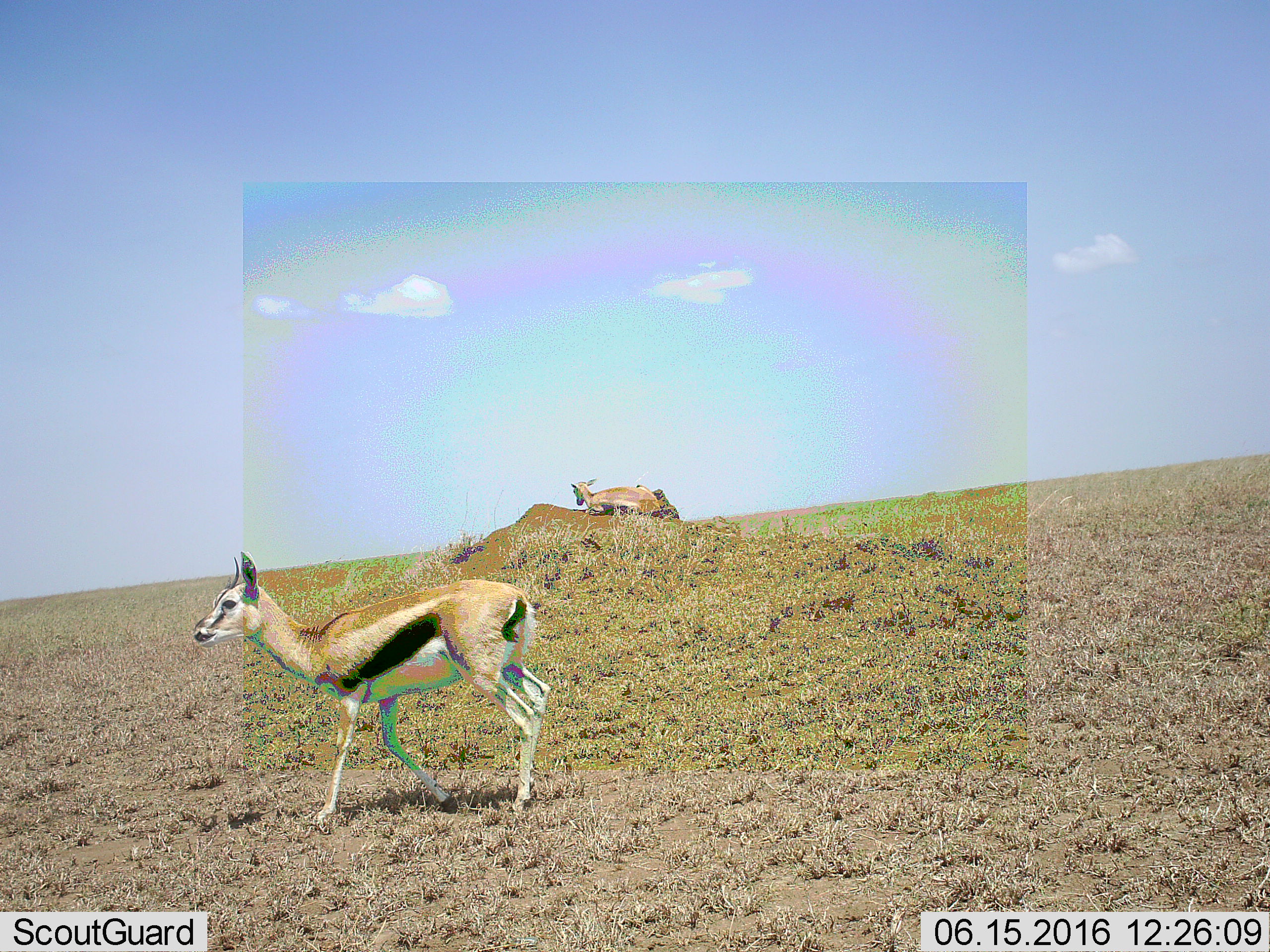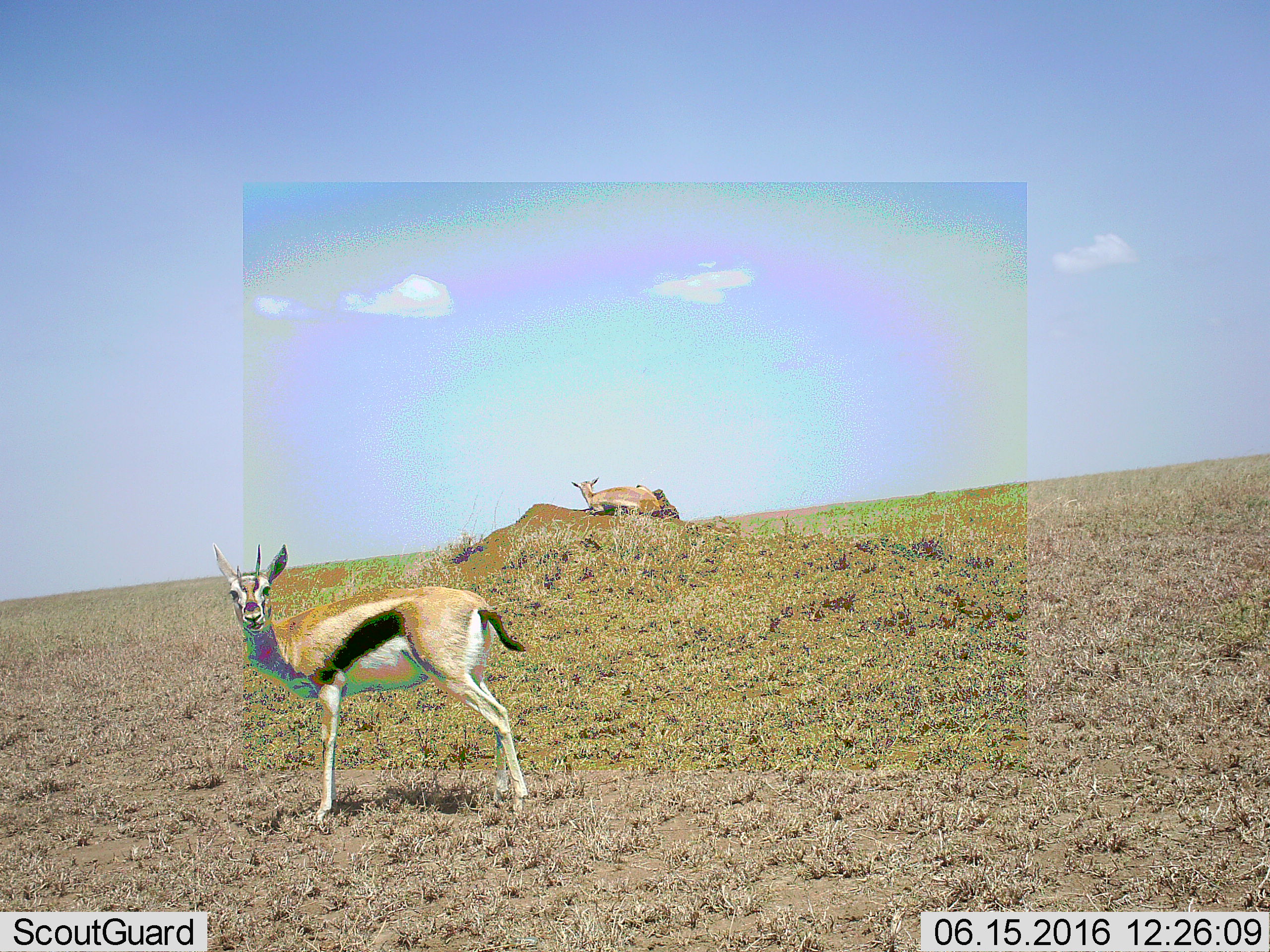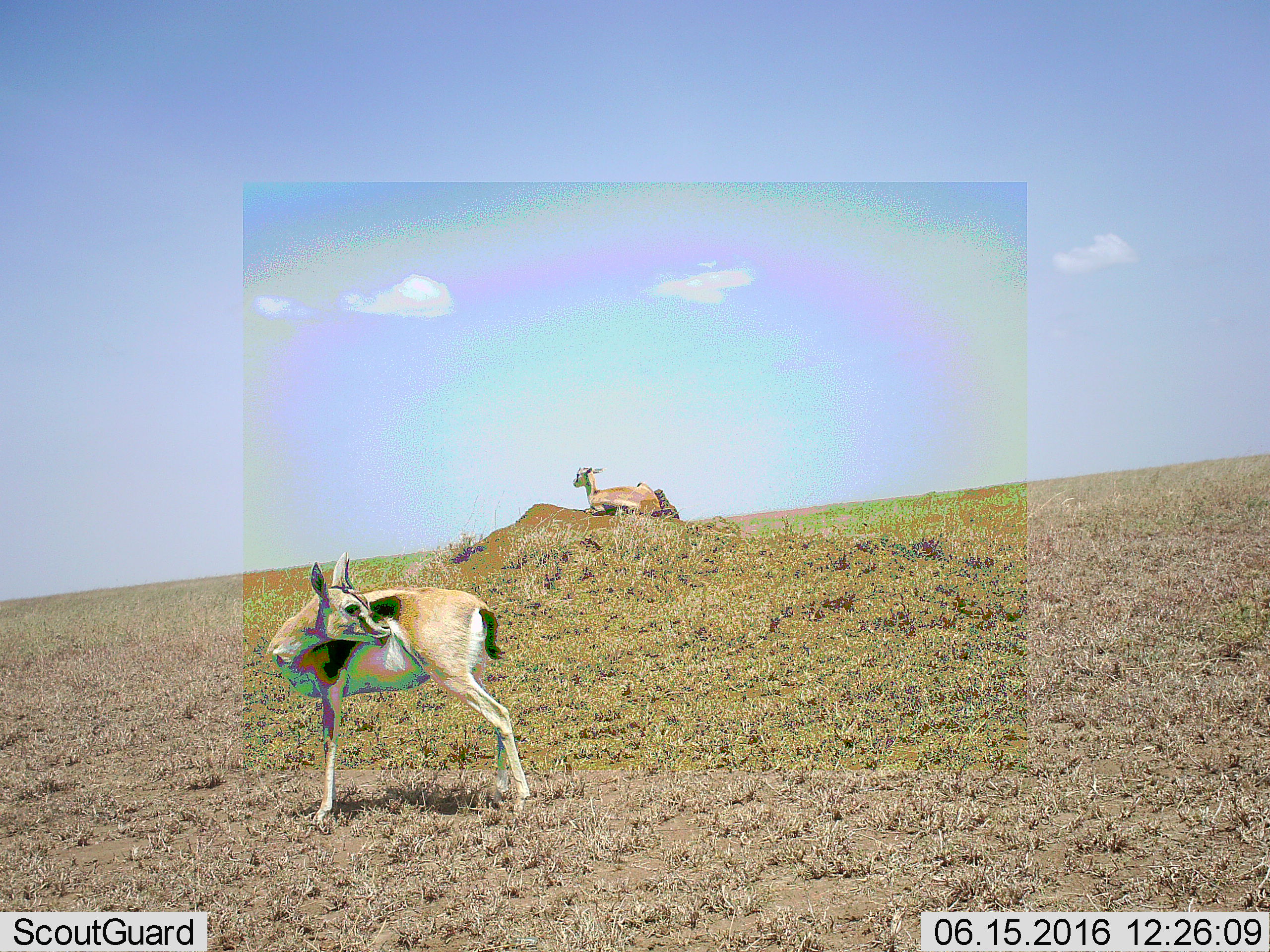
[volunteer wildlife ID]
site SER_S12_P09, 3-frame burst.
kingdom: Animalia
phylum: Chordata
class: Mammalia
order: Artiodactyla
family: Bovidae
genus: Eudorcas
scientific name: Eudorcas thomsonii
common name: thomson's gazelle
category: gazellethomsons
Gazellethomsons (thomson's gazelle) (Eudorcas thomsonii), count 2. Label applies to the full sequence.